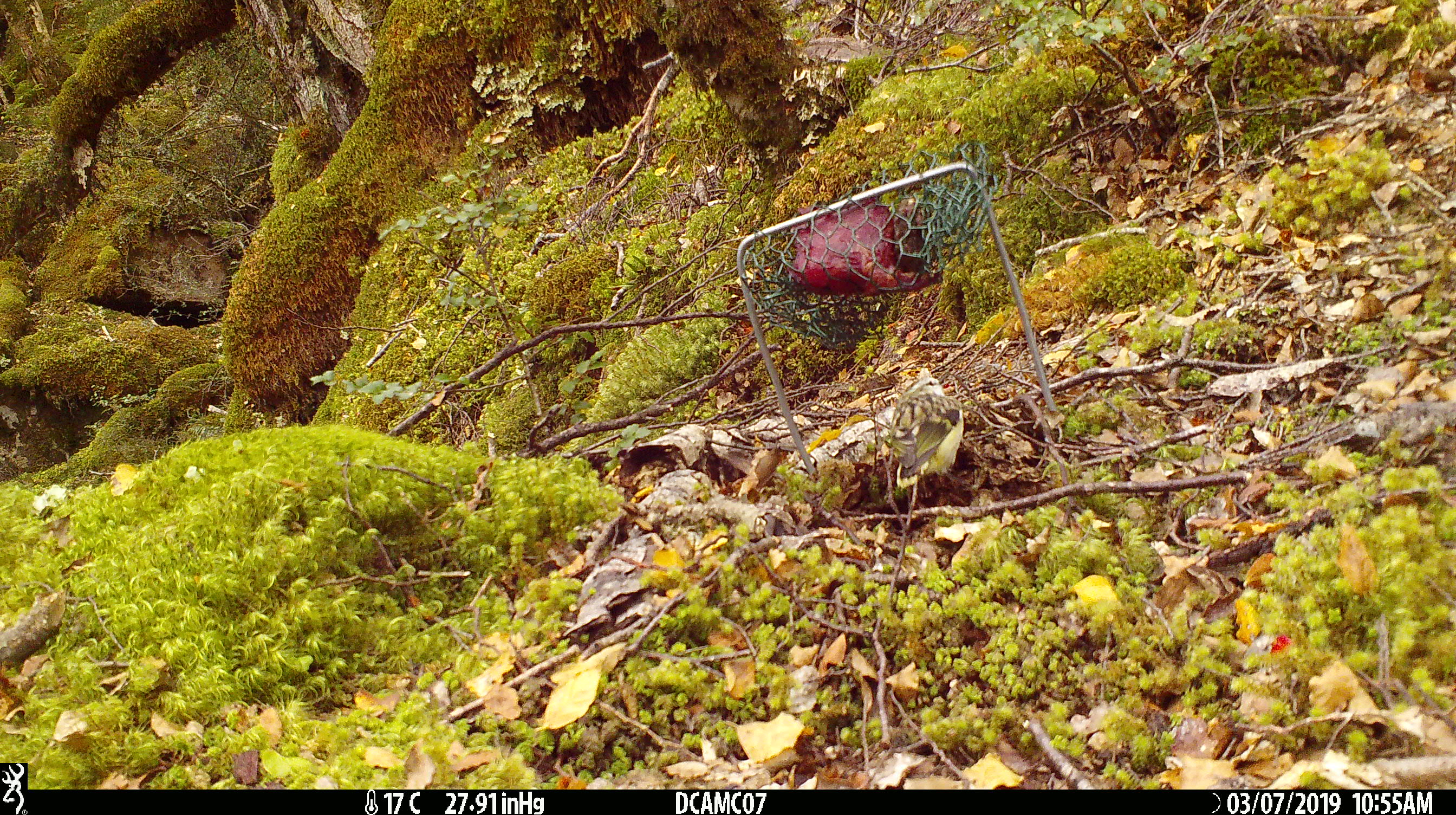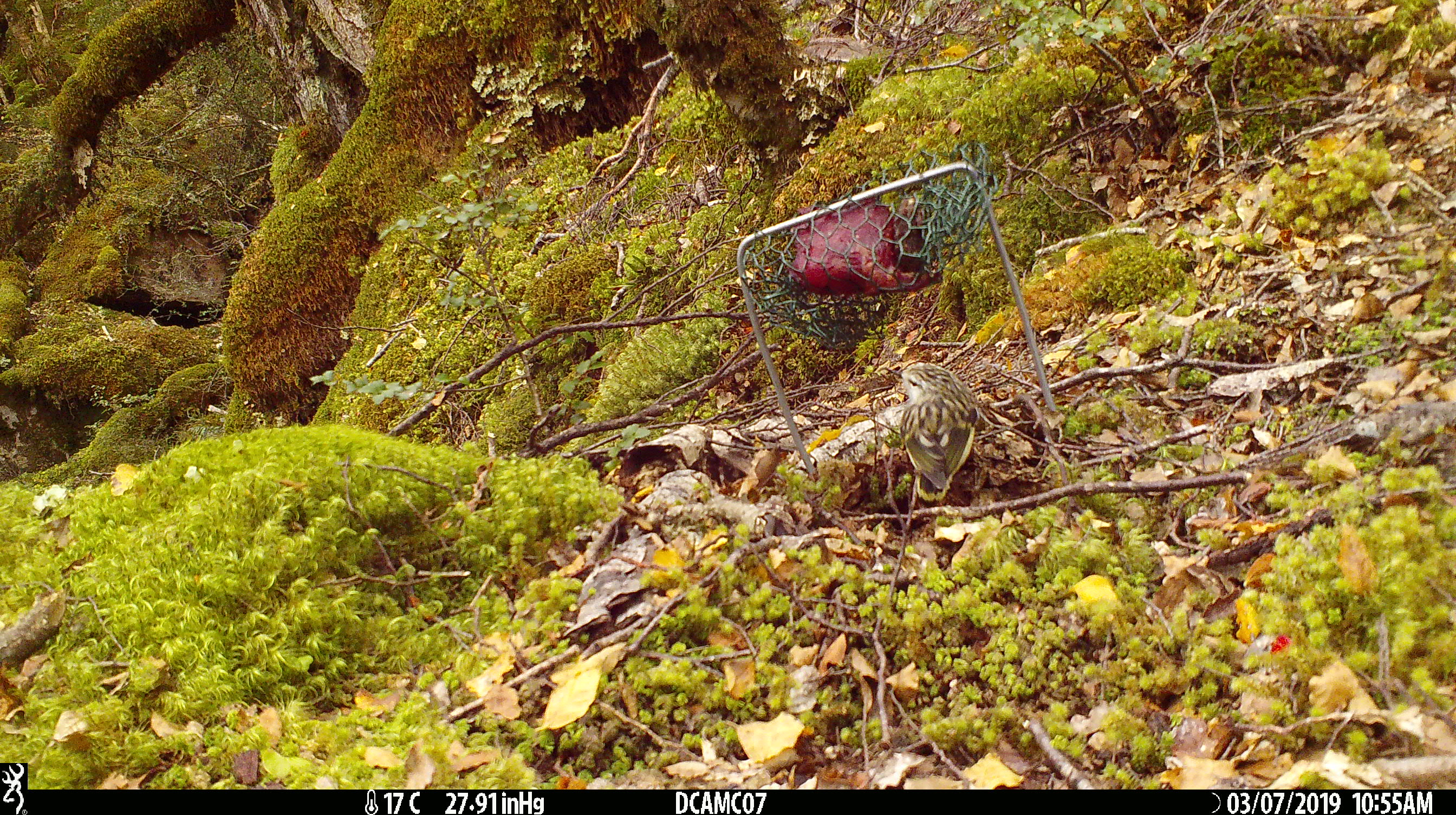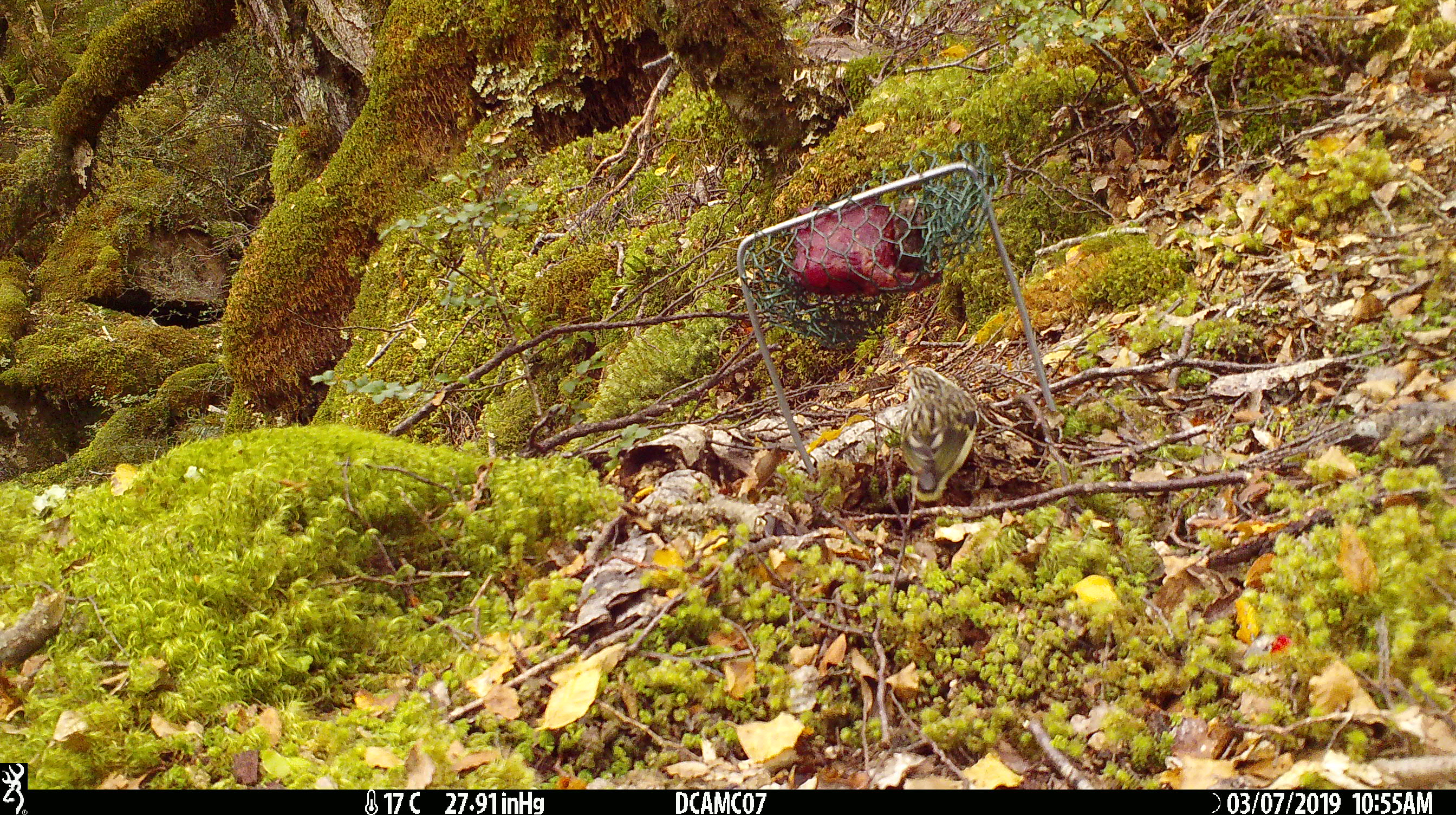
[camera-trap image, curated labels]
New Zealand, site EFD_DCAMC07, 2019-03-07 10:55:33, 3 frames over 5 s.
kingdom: Animalia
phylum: Chordata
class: Aves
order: Passeriformes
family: Acanthisittidae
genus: Acanthisitta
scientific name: Acanthisitta chloris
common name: rifleman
Rifleman (Acanthisitta chloris).